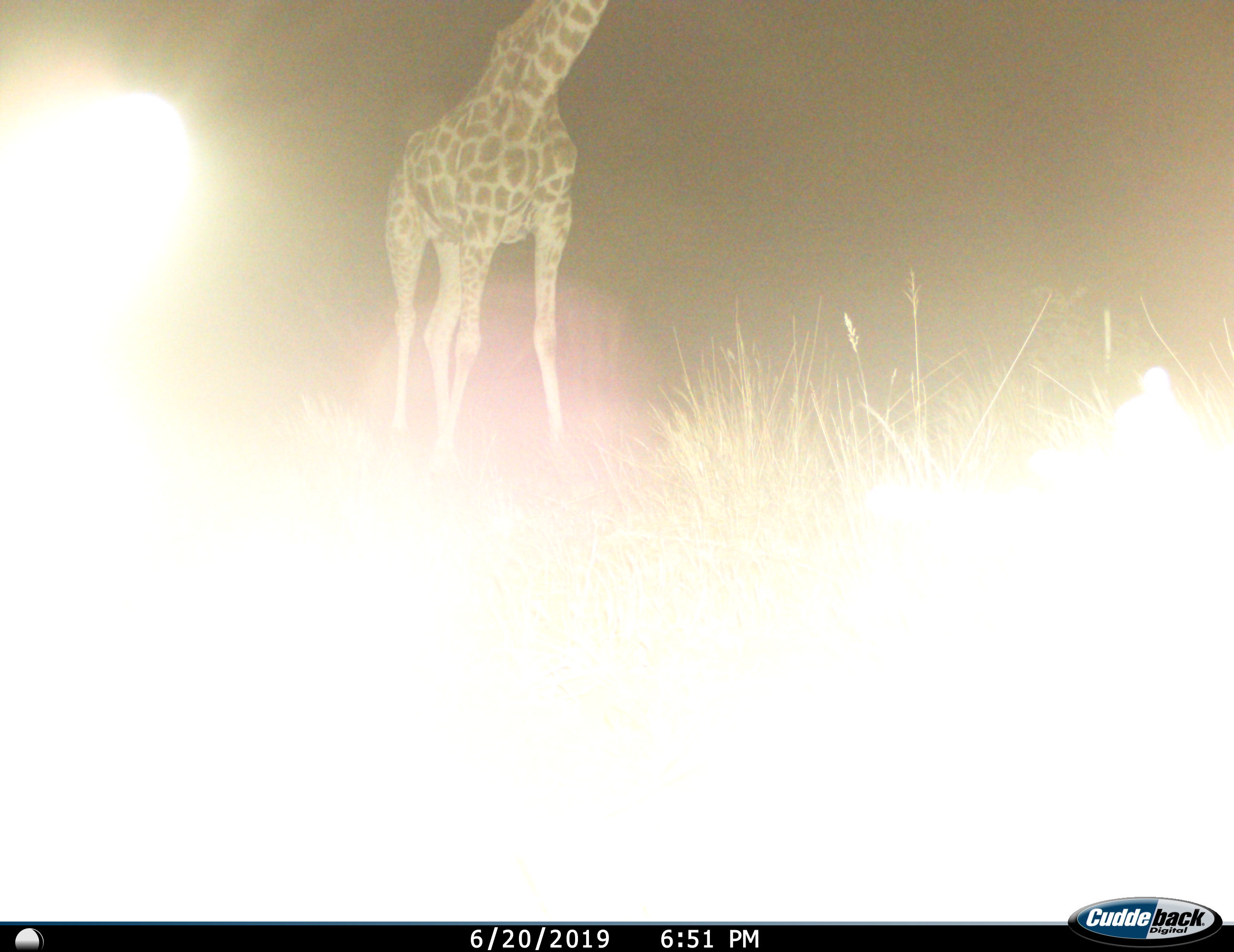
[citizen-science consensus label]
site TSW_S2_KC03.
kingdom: Animalia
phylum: Chordata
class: Mammalia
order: Artiodactyla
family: Giraffidae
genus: Giraffa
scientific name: Giraffa camelopardalis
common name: giraffe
Giraffe (Giraffa camelopardalis), count 1. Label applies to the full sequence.